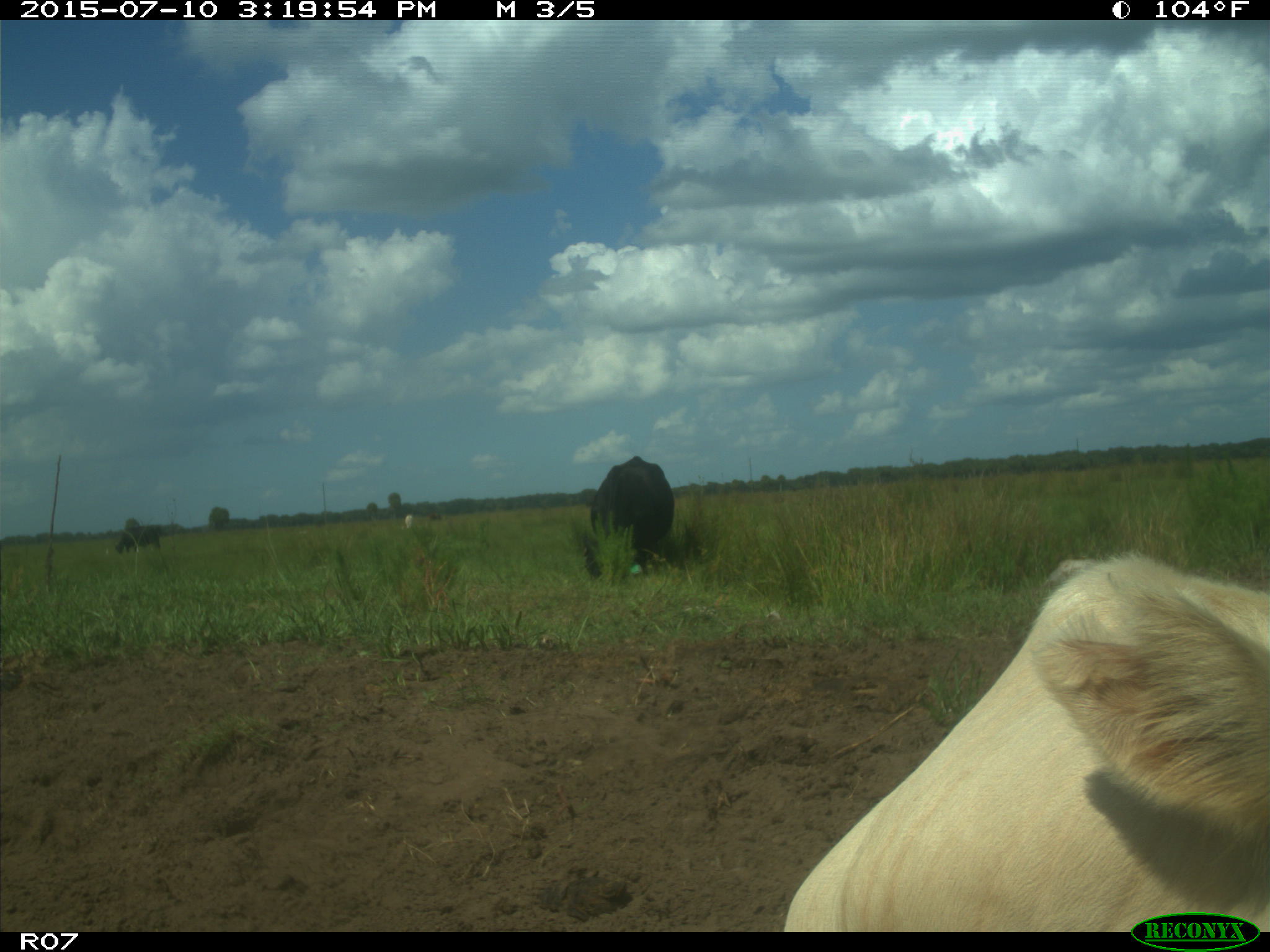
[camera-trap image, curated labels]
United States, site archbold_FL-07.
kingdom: Animalia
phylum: Chordata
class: Mammalia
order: Artiodactyla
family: Bovidae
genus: Bos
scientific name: Bos taurus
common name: domestic cow